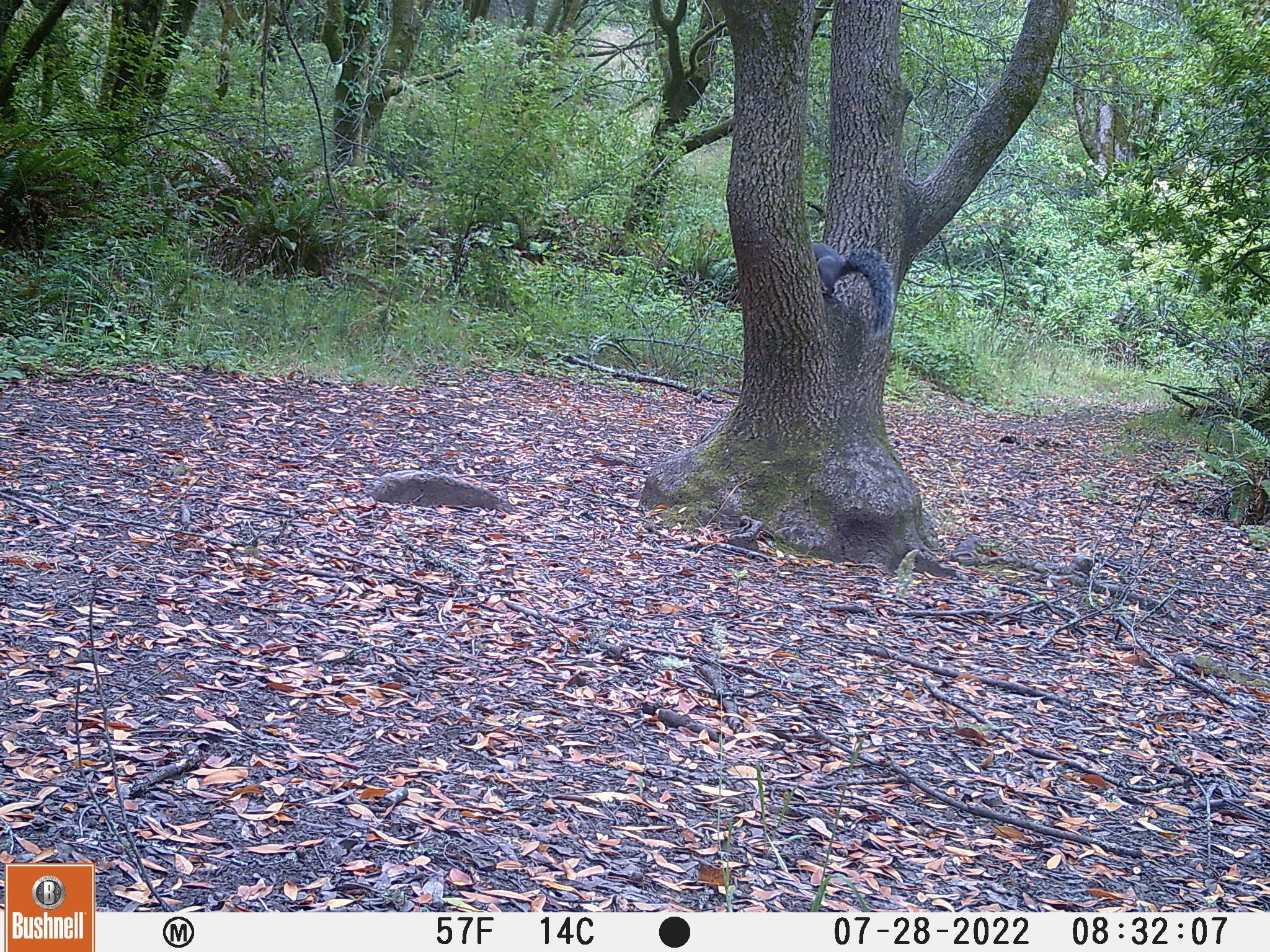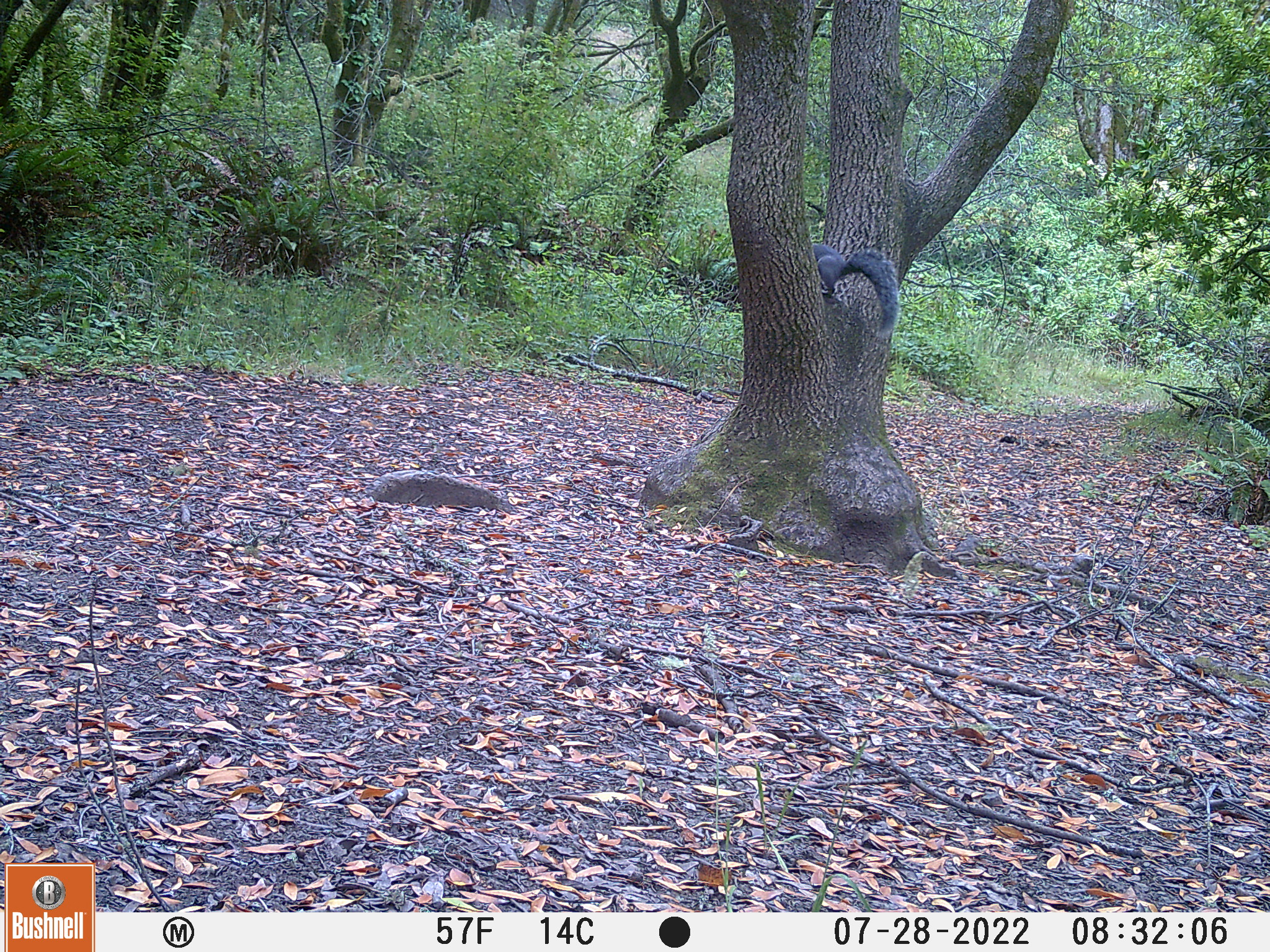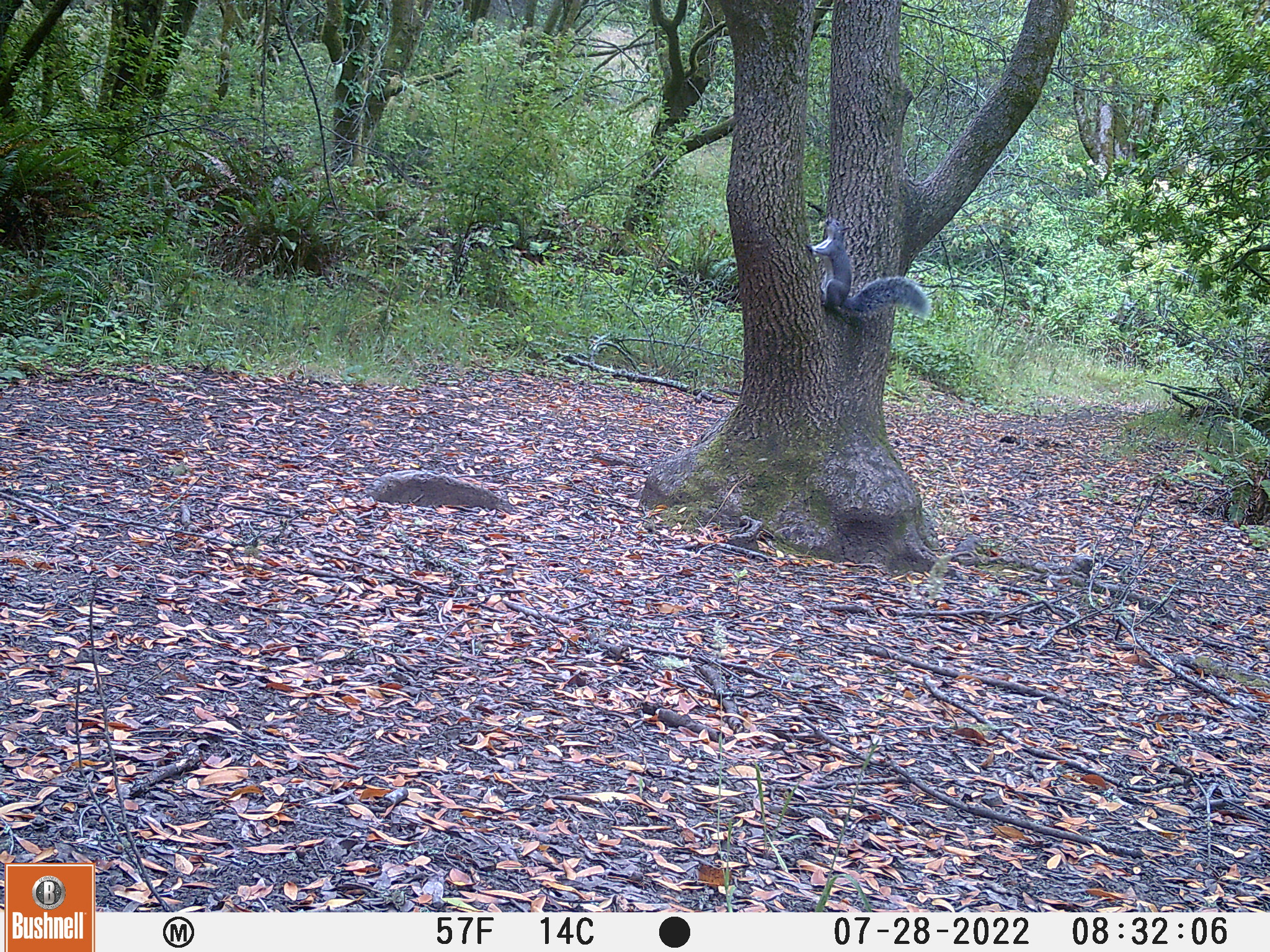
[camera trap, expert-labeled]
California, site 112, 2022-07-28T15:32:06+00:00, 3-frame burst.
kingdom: Animalia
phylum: Chordata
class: Mammalia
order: Rodentia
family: Sciuridae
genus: Sciurus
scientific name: Sciurus griseus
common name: western gray squirrel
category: western grey squirrel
Western grey squirrel (western gray squirrel) (Sciurus griseus).